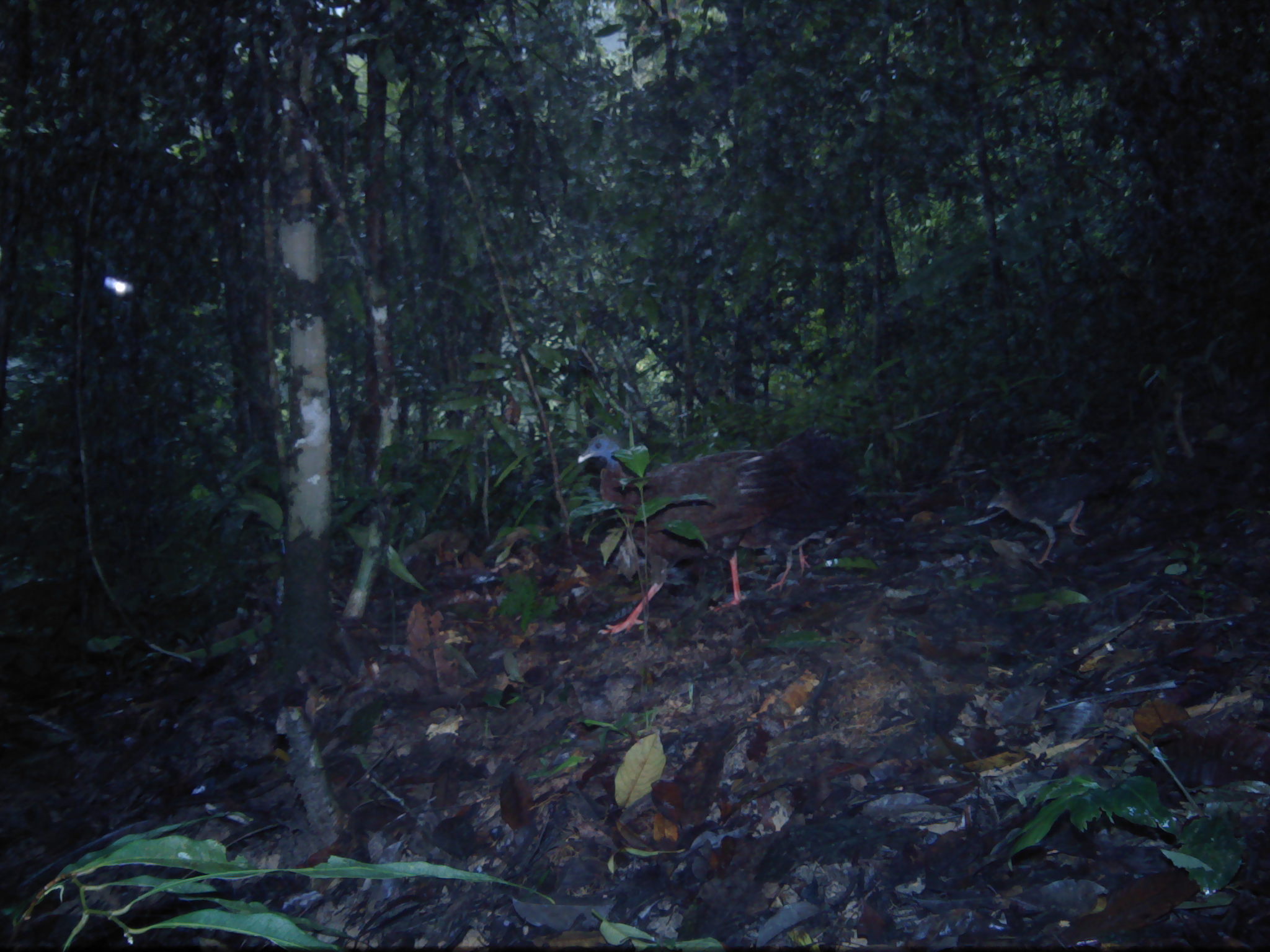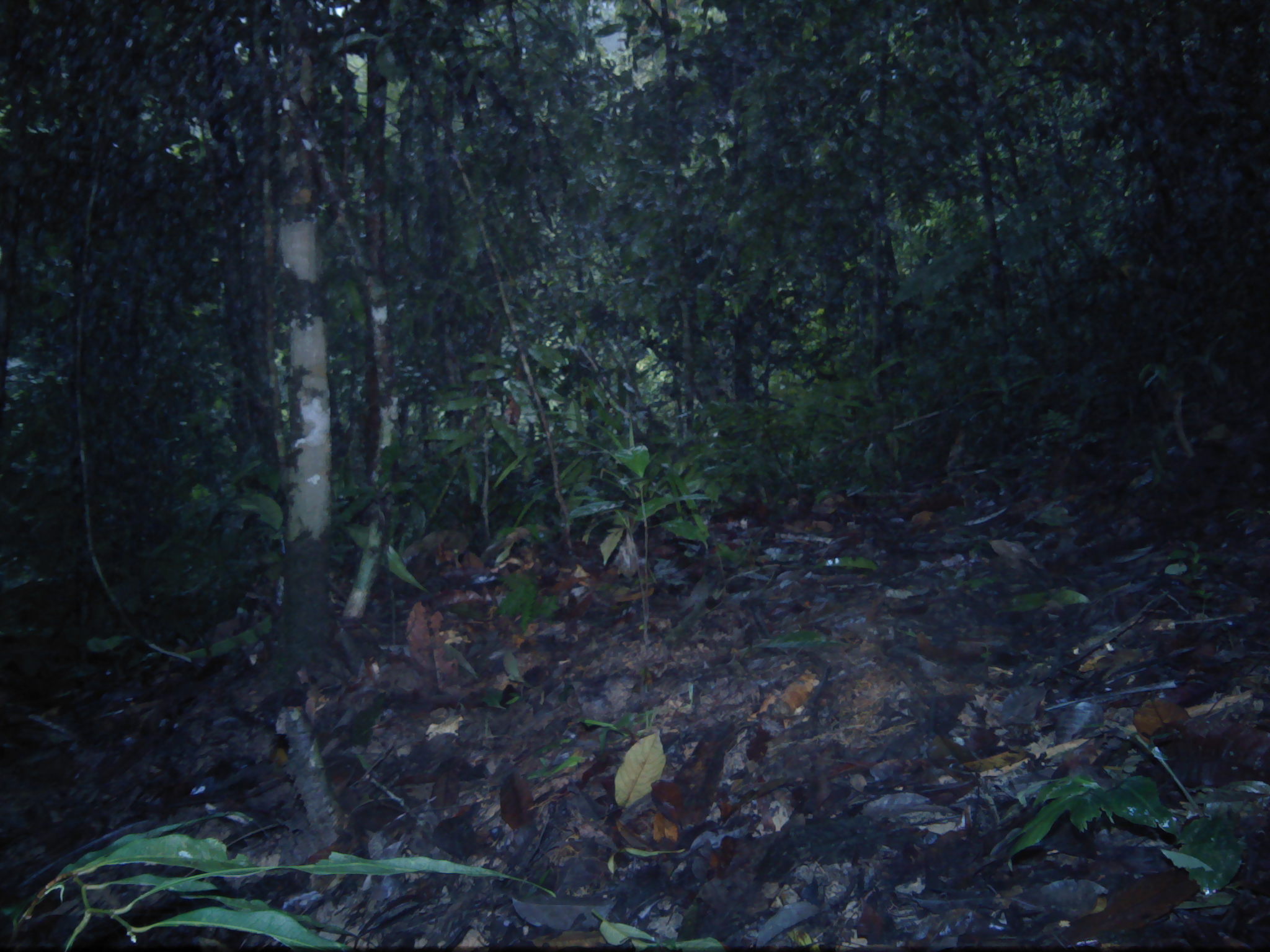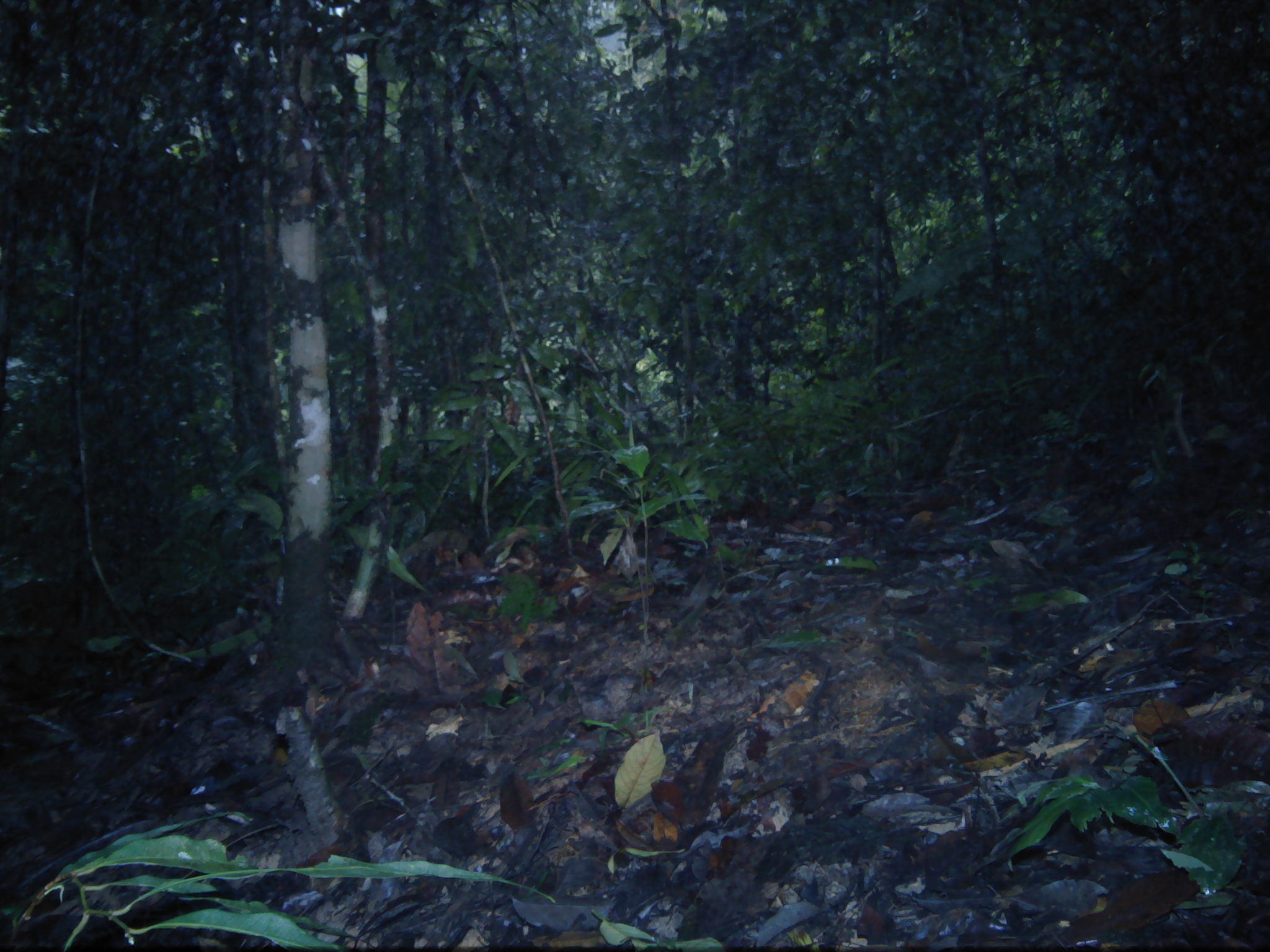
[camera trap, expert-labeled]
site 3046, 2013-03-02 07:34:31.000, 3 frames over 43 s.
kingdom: Animalia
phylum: Chordata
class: Aves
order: Galliformes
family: Phasianidae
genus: Argusianus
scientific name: Argusianus argus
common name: great argus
Argusianus argus (great argus), count 1.